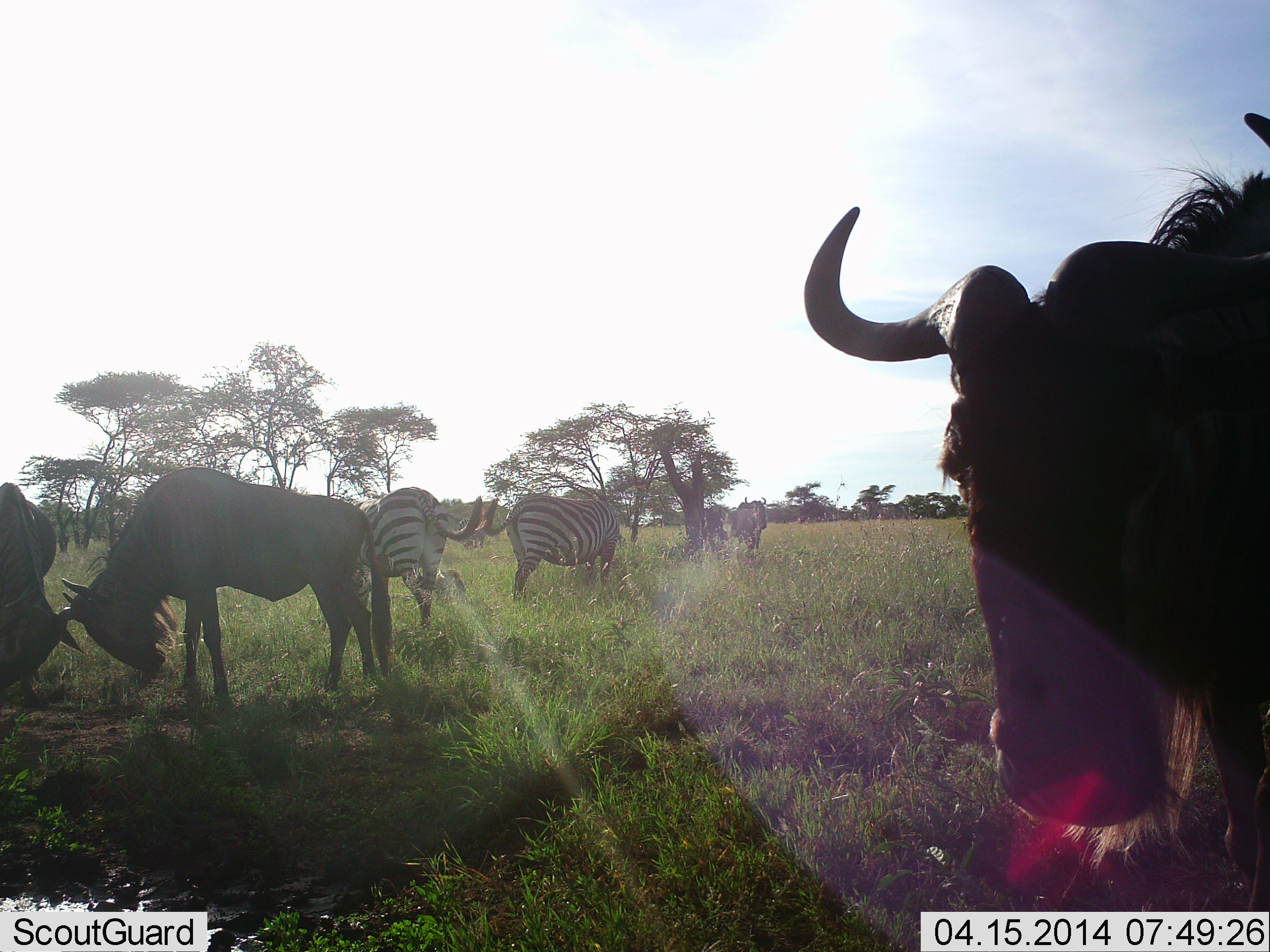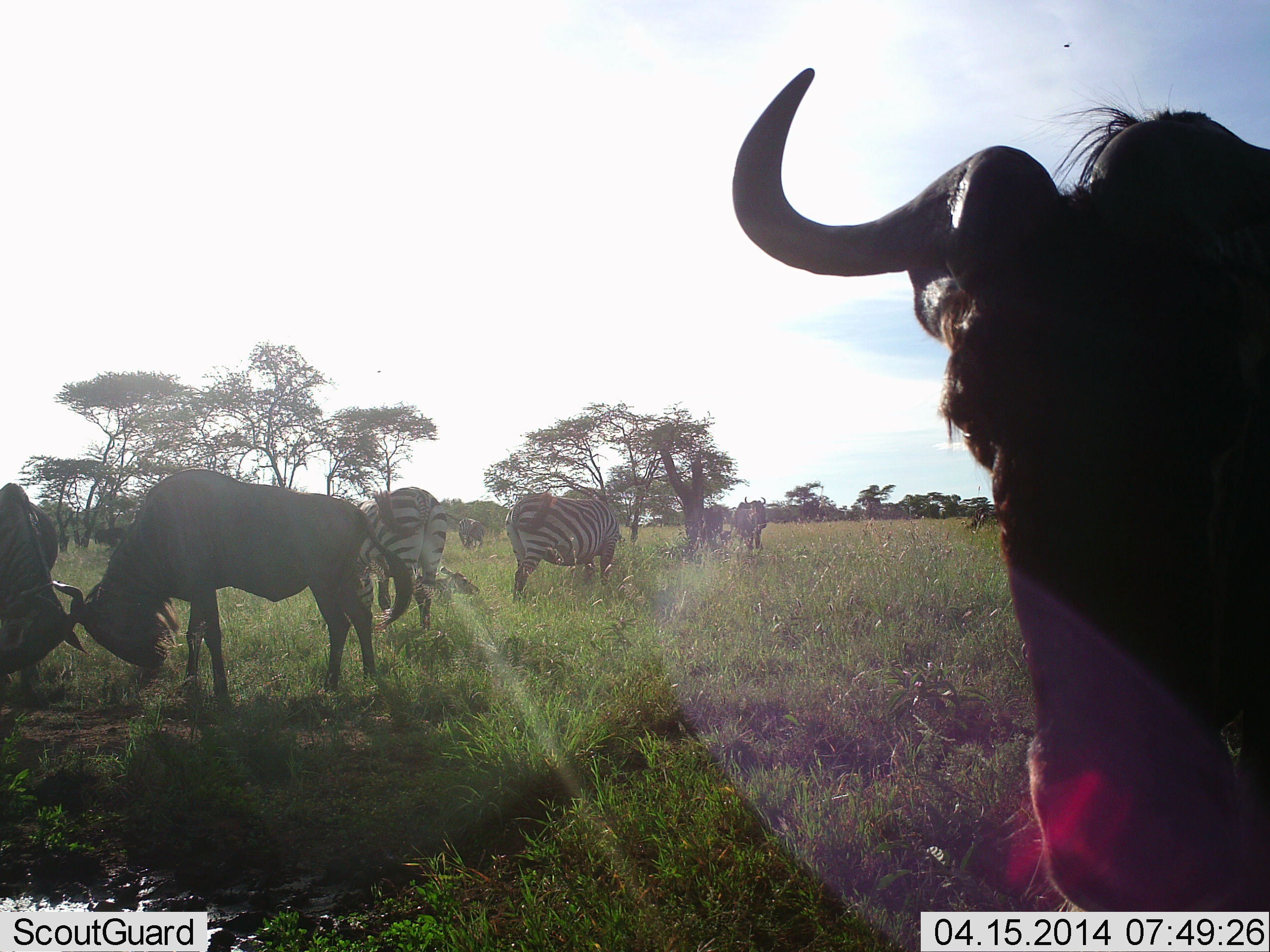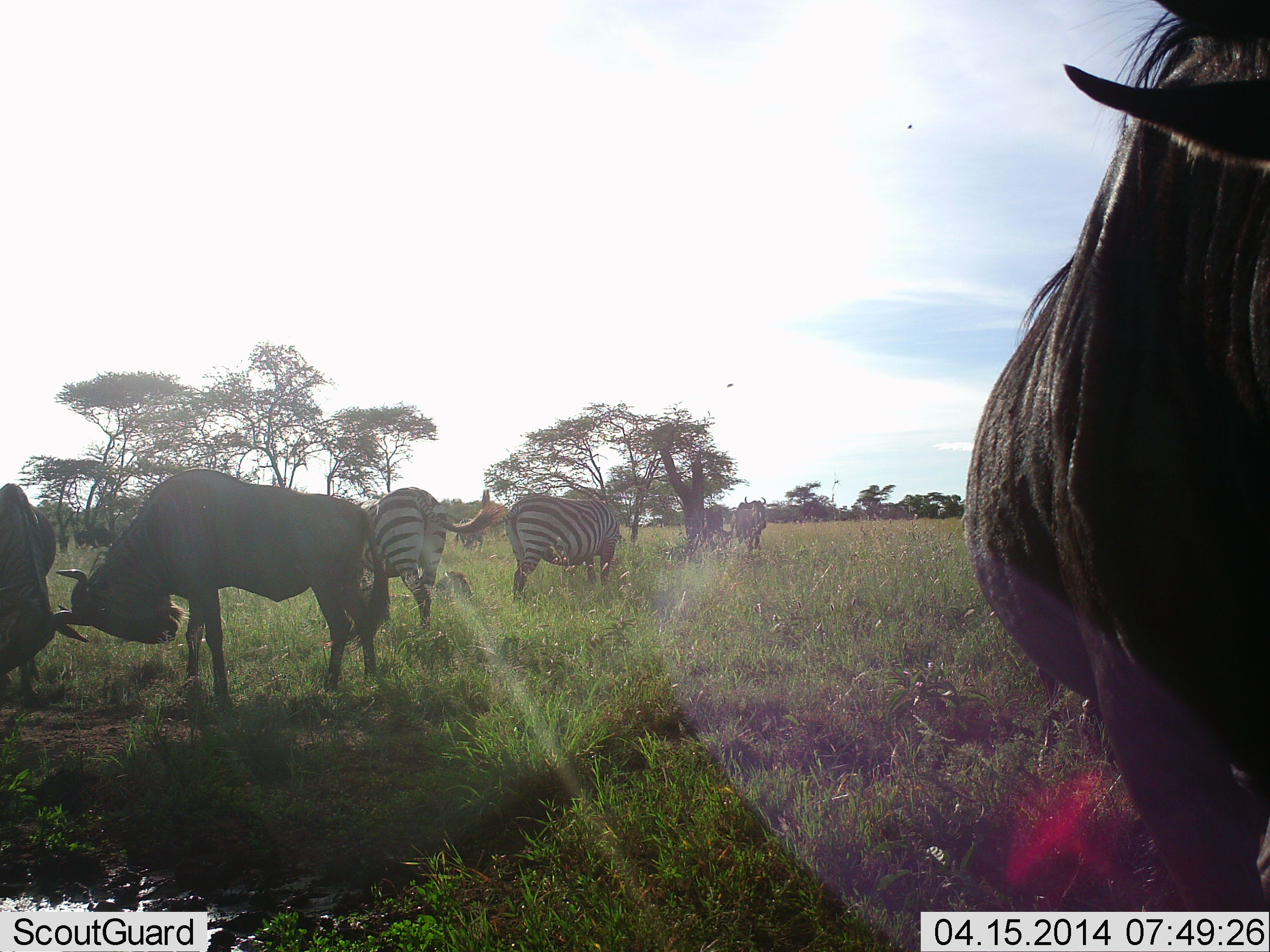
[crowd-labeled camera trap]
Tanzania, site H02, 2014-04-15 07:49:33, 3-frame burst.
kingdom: Animalia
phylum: Chordata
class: Mammalia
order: Artiodactyla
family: Bovidae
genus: Connochaetes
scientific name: Connochaetes taurinus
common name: blue wildebeest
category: wildebeest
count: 5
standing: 69%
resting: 6%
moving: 26%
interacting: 75%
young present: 3%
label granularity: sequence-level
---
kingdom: Animalia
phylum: Chordata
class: Mammalia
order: Perissodactyla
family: Equidae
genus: Equus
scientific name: Equus quagga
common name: plains zebra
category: zebra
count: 2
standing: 48%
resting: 2%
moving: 12%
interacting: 5%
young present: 2%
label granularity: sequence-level